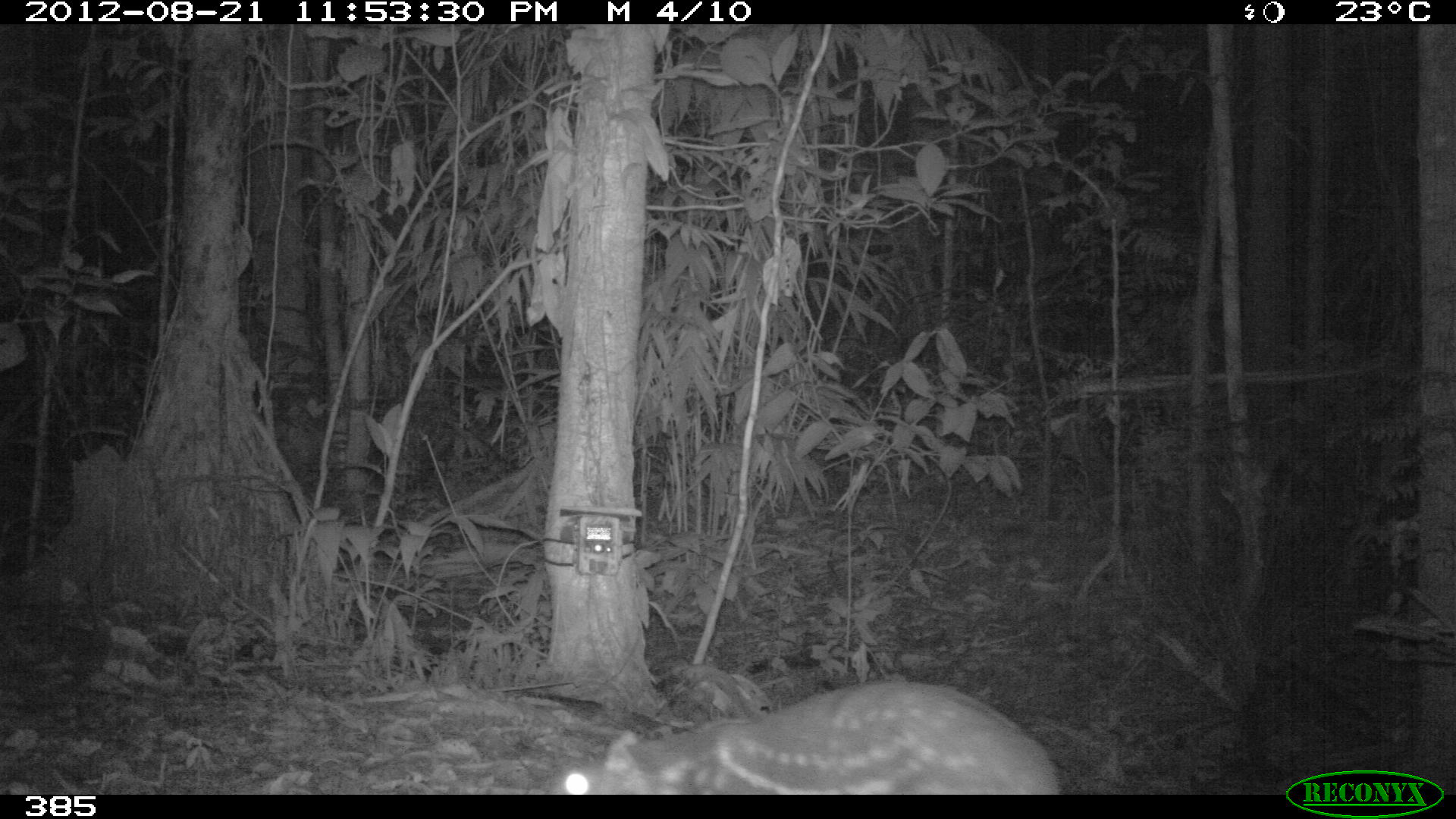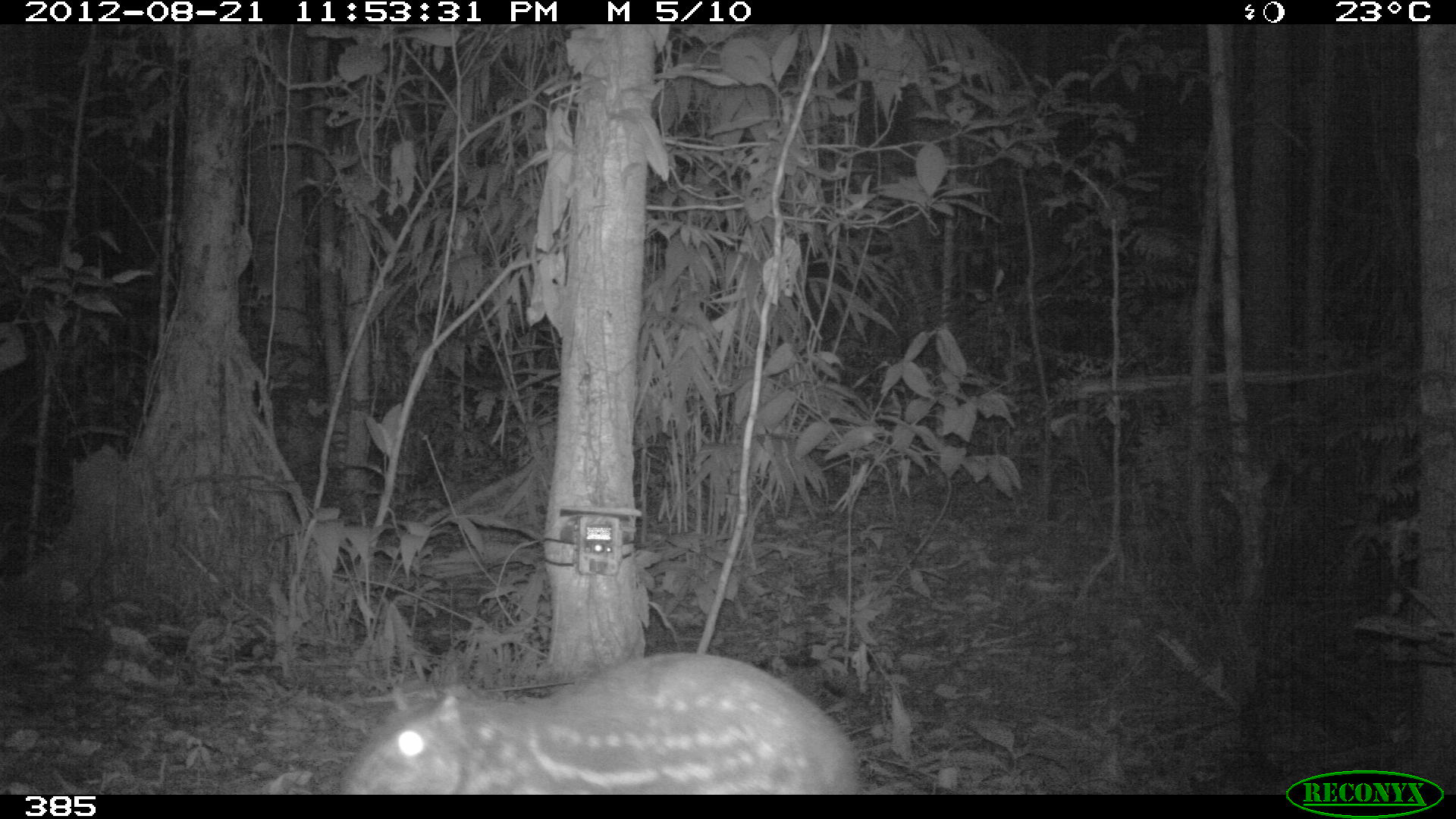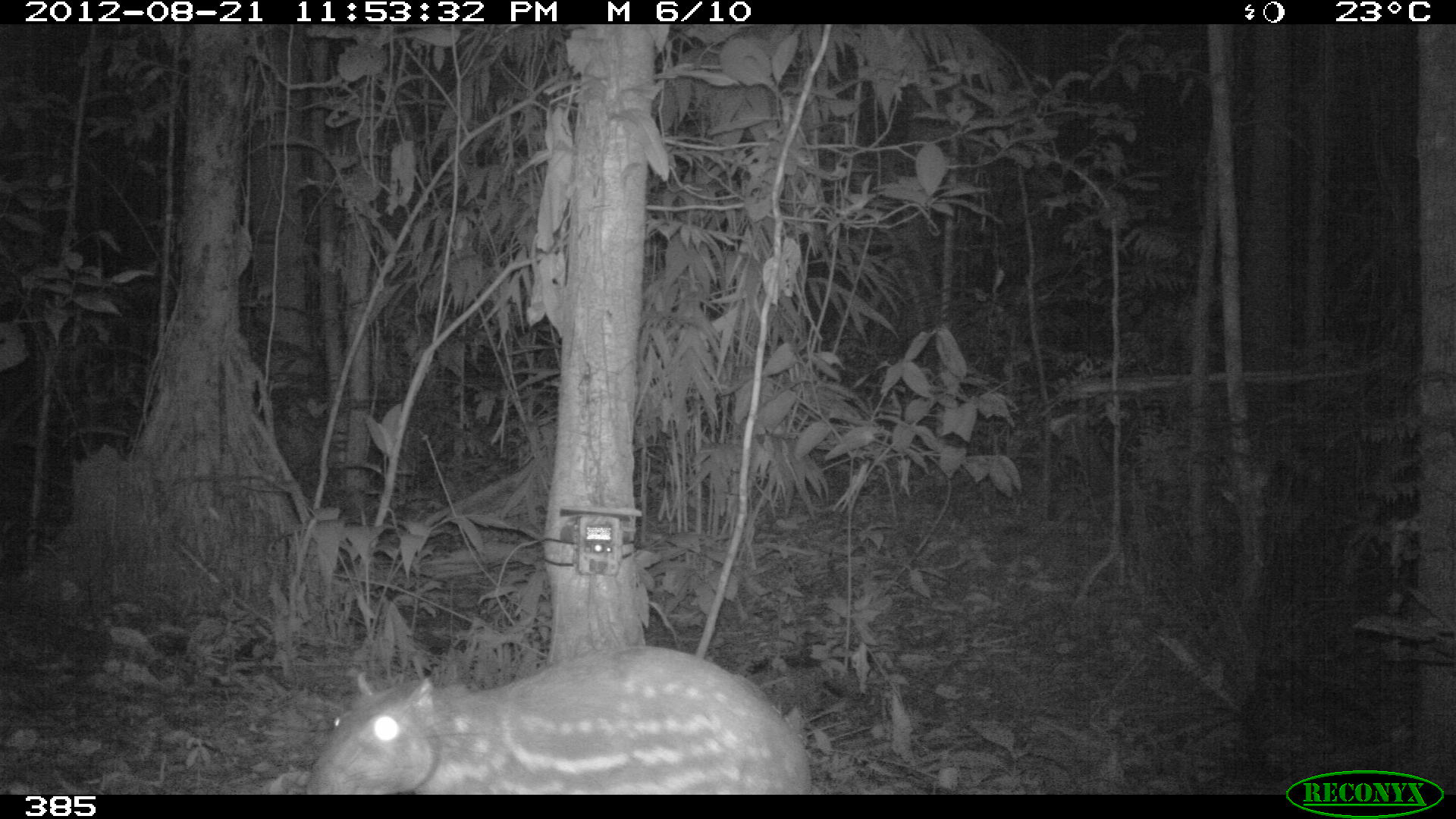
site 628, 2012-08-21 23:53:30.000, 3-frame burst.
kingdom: Animalia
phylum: Chordata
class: Mammalia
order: Rodentia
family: Cuniculidae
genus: Cuniculus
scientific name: Cuniculus paca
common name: spotted paca